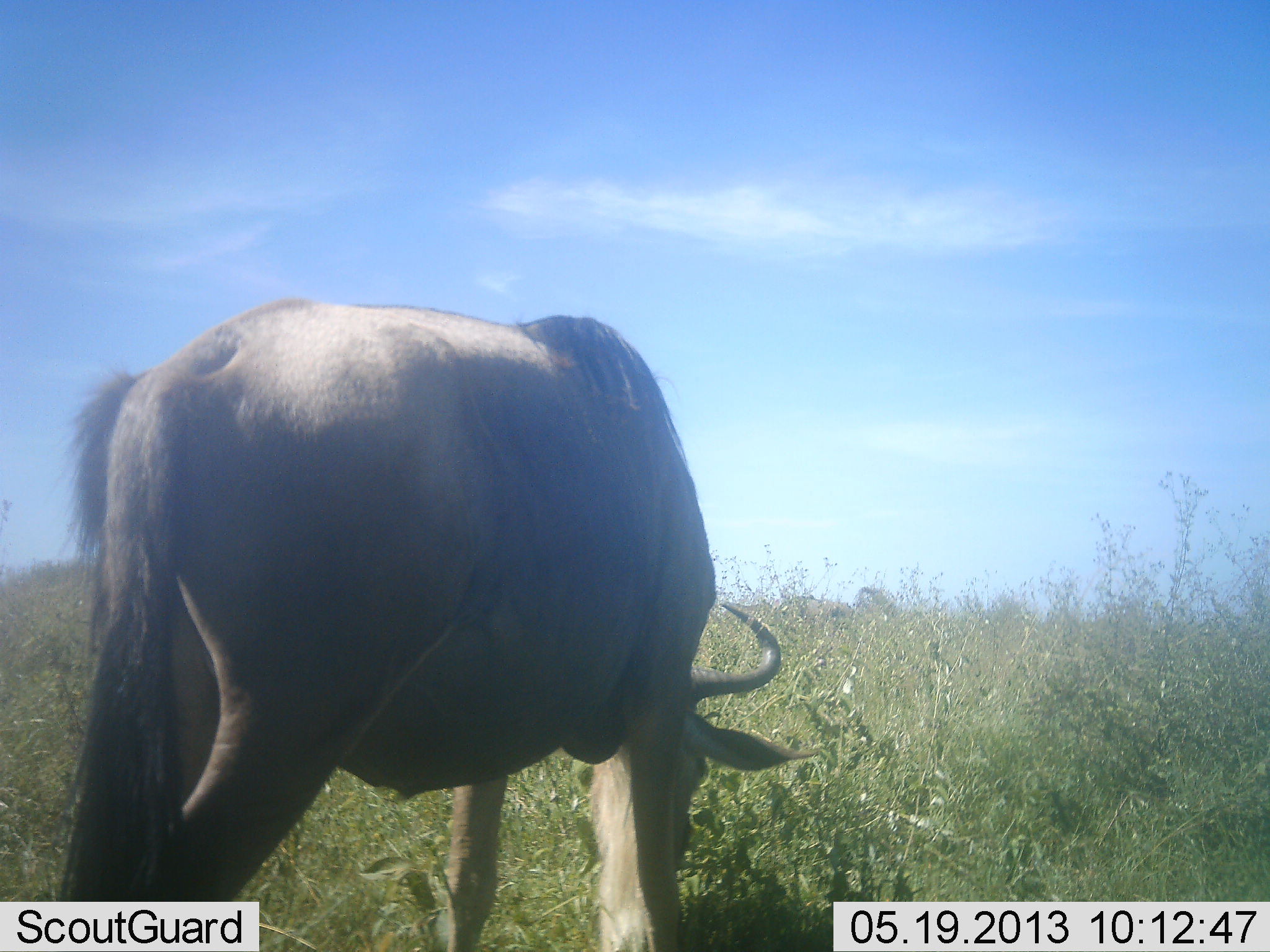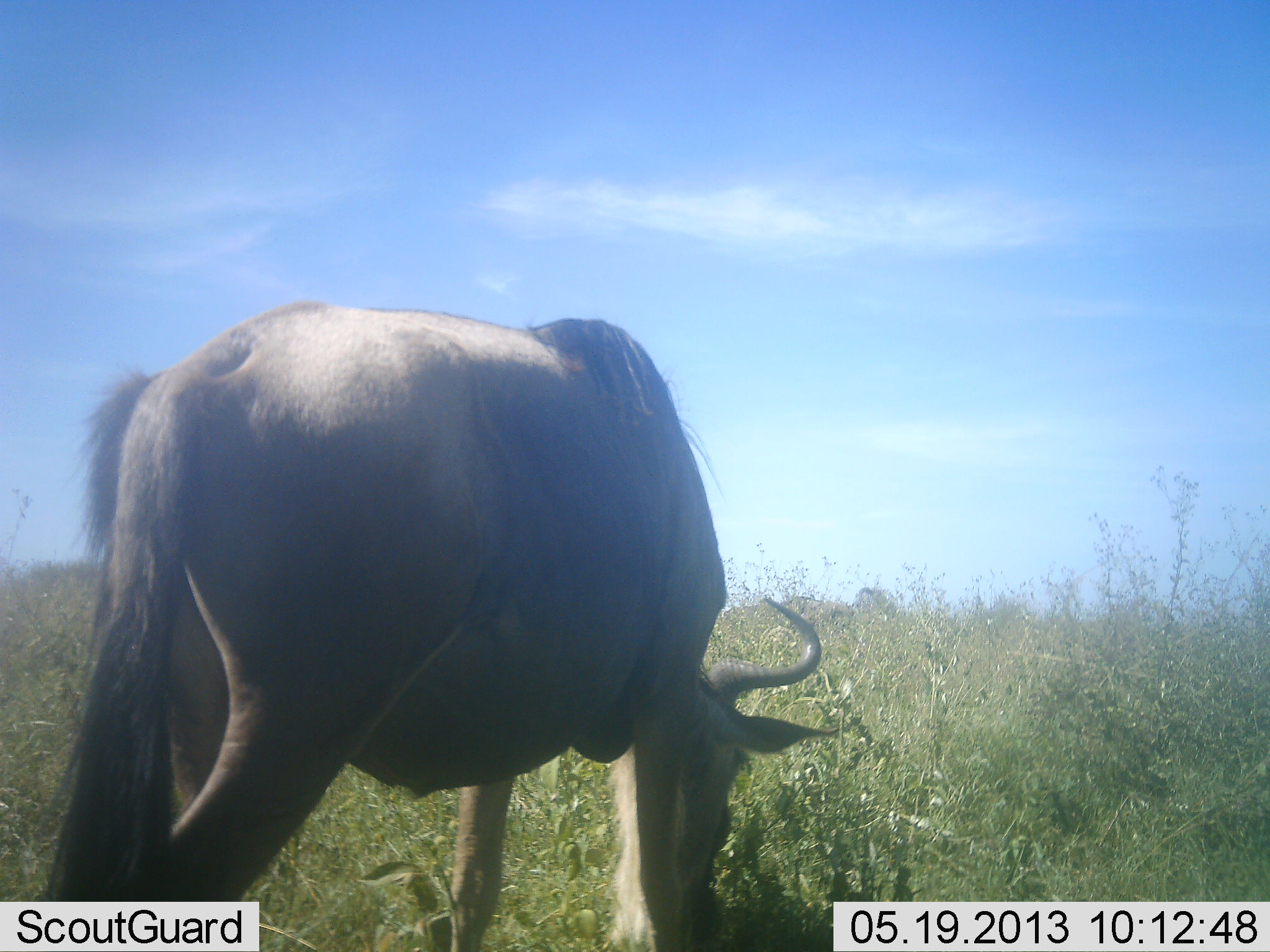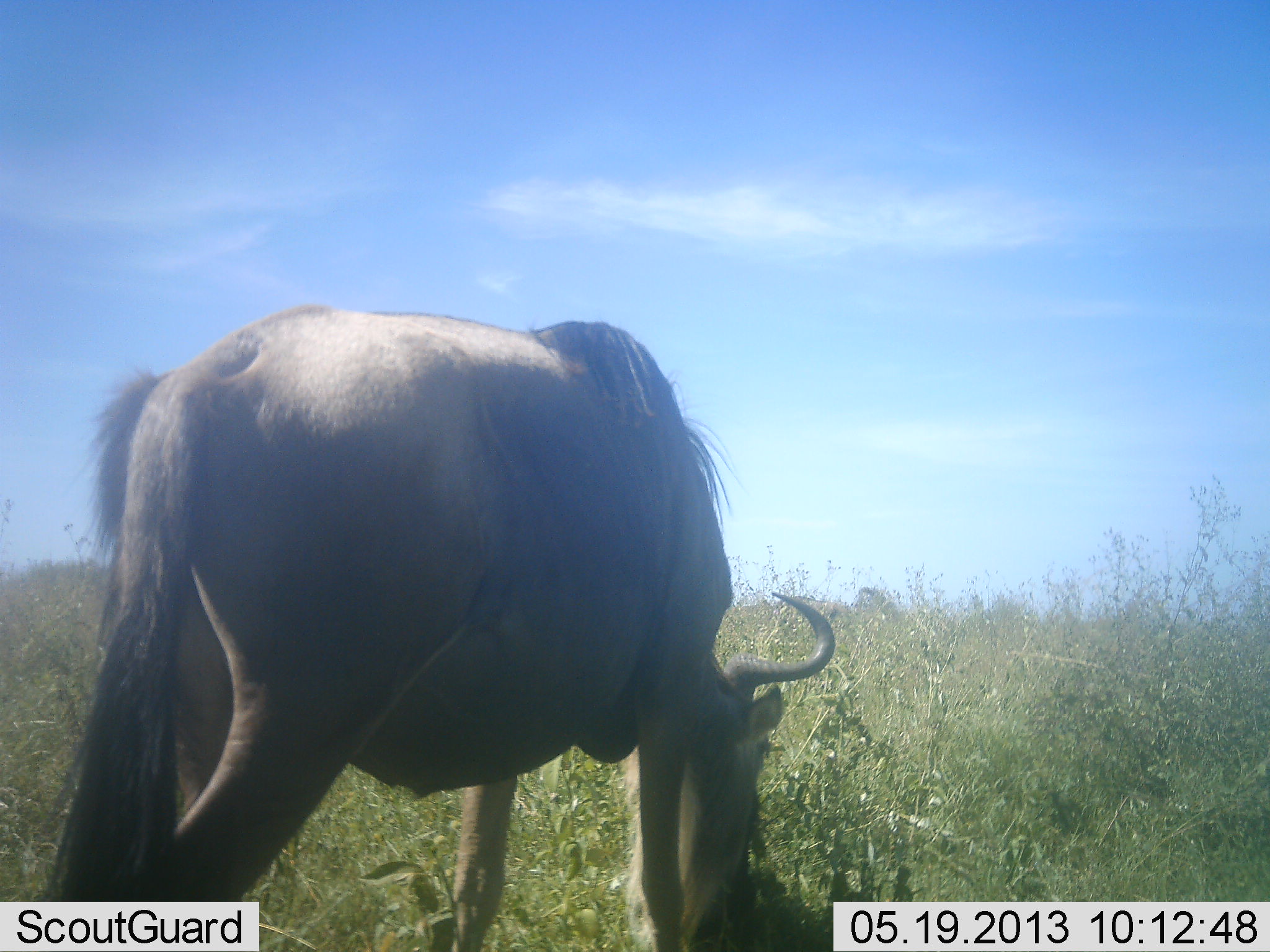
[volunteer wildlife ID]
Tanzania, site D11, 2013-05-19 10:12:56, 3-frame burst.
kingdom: Animalia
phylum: Chordata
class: Mammalia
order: Artiodactyla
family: Bovidae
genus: Connochaetes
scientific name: Connochaetes taurinus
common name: blue wildebeest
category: wildebeest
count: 1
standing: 25%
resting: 0%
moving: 0%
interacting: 0%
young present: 0%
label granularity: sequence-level